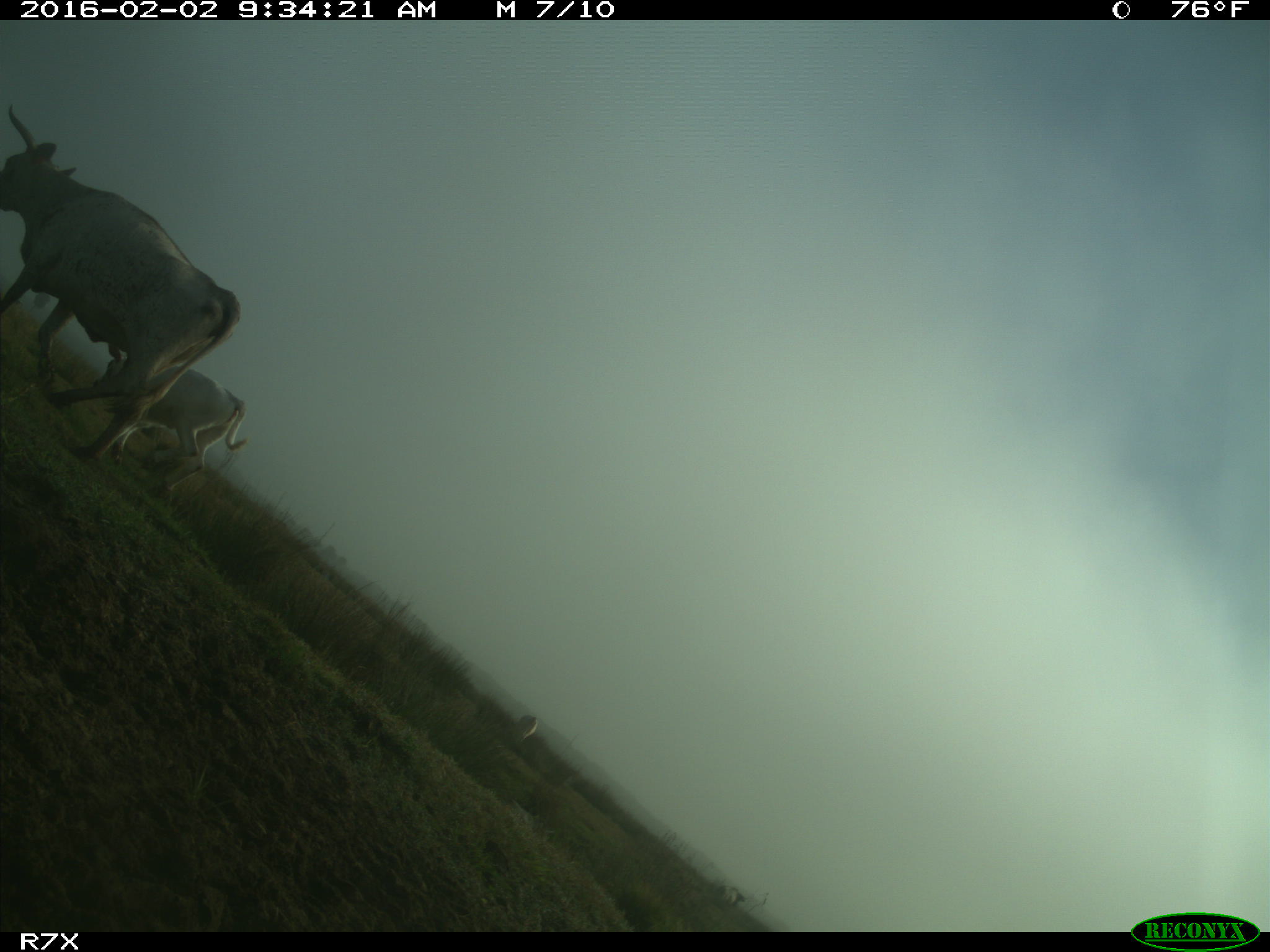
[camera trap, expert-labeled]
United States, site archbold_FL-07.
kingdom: Animalia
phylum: Chordata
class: Mammalia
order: Artiodactyla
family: Bovidae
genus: Bos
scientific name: Bos taurus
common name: domestic cow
Bos taurus (domestic cow).